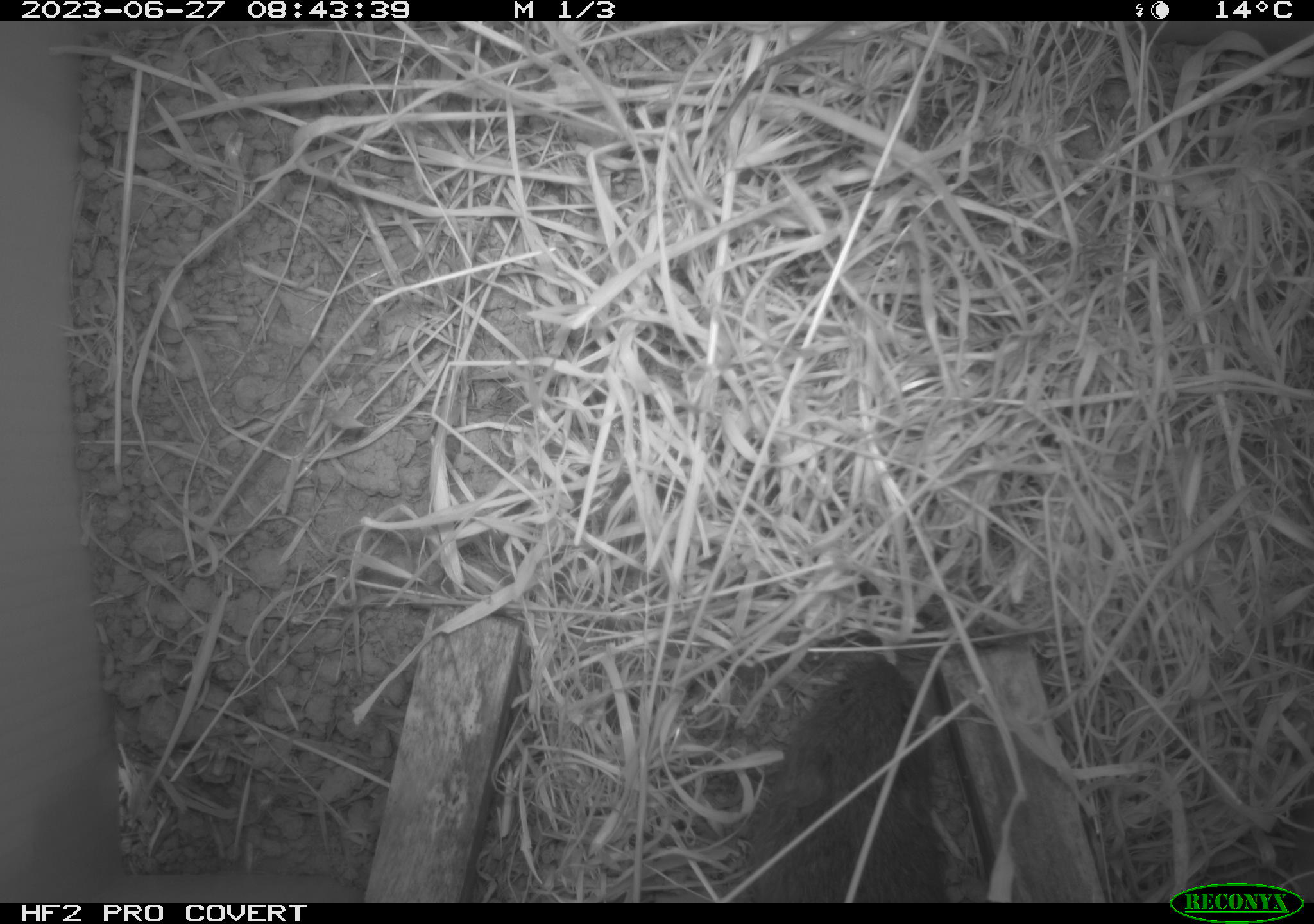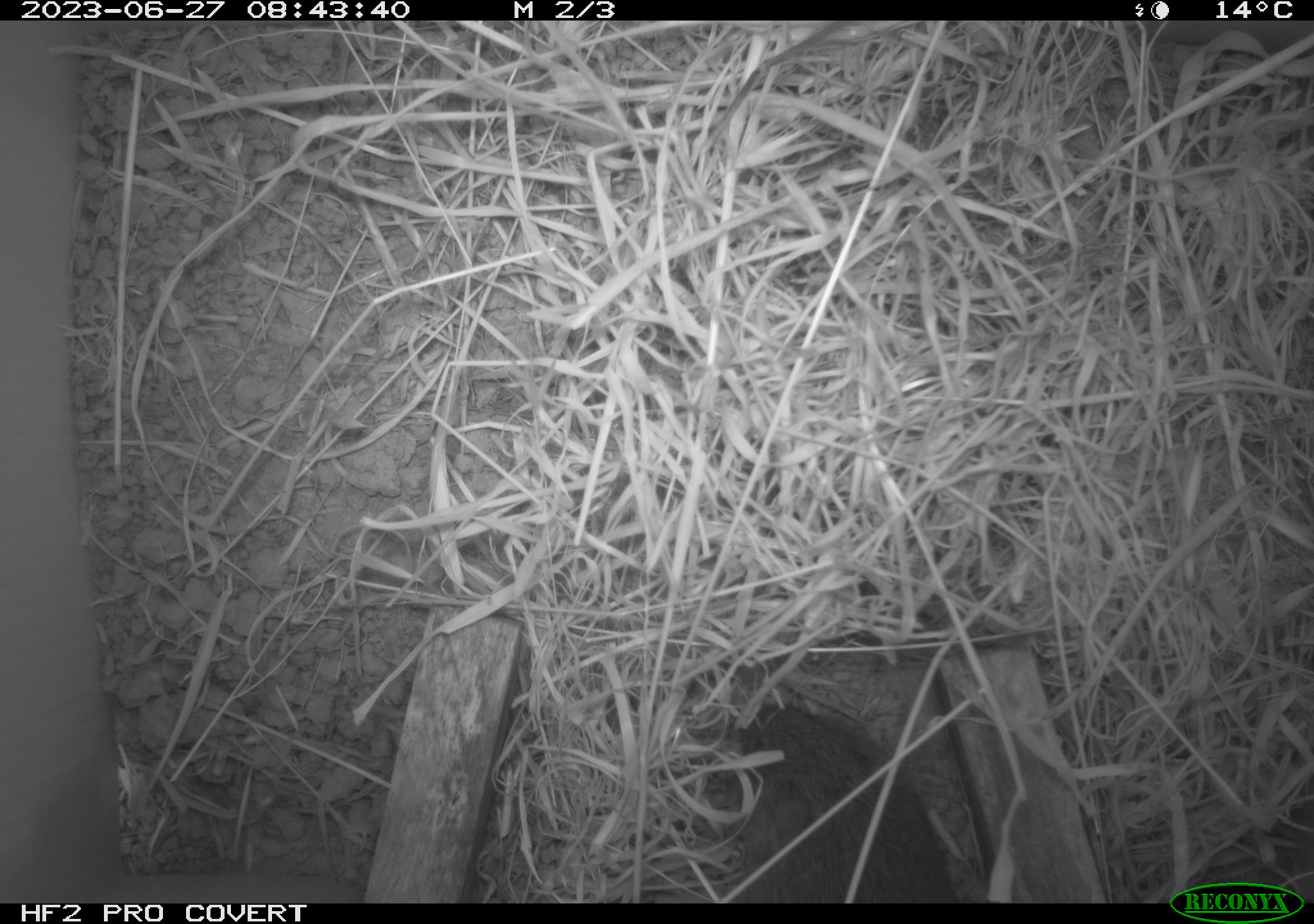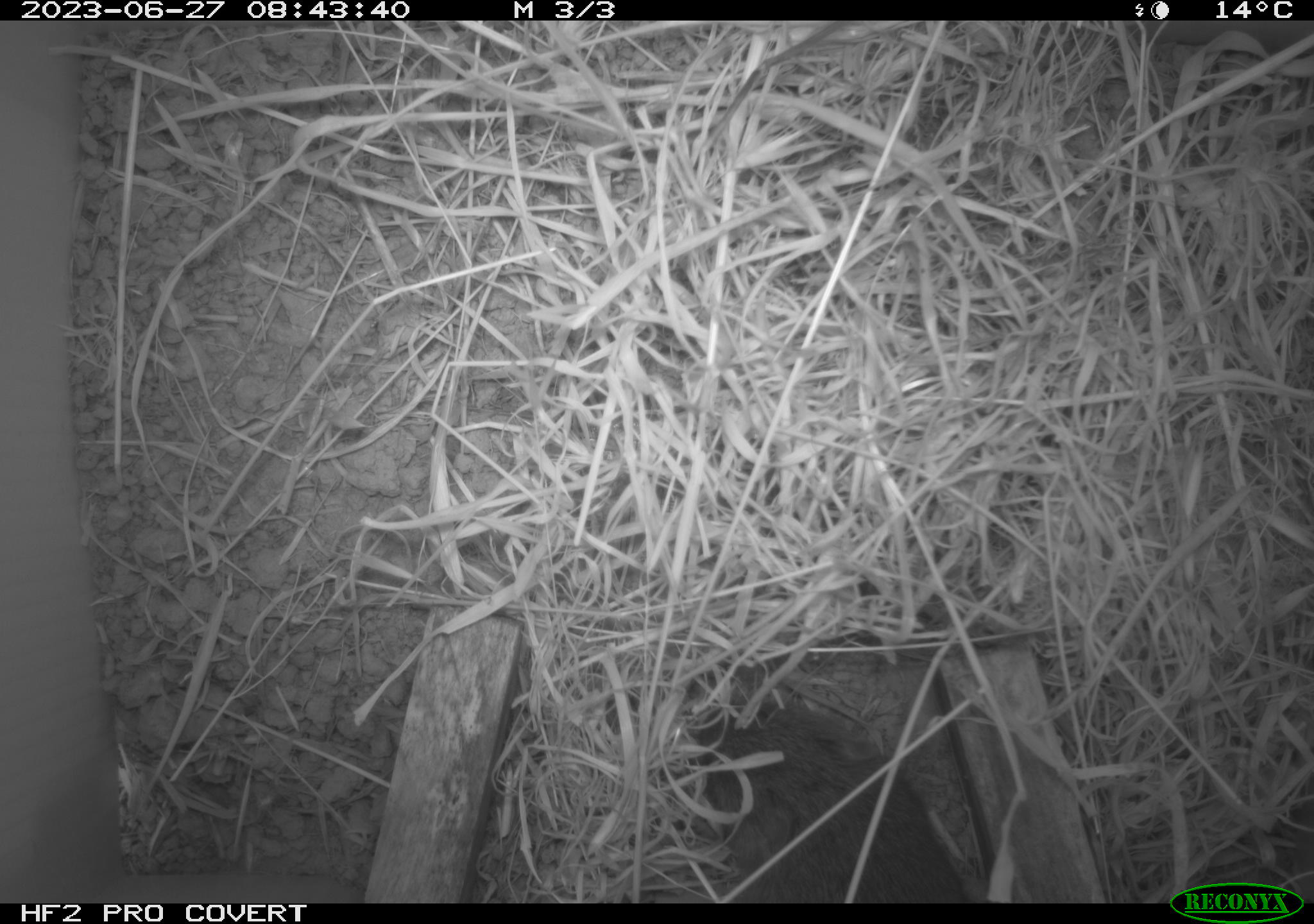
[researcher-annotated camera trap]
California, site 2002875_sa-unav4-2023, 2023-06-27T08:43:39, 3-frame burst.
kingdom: Animalia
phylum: Chordata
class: Mammalia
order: Rodentia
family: Cricetidae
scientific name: Arvicolinae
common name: voles, lemmings, and muskrats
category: arvicolinae subfamily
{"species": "arvicolinae subfamily (voles, lemmings, and muskrats) (Arvicolinae)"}